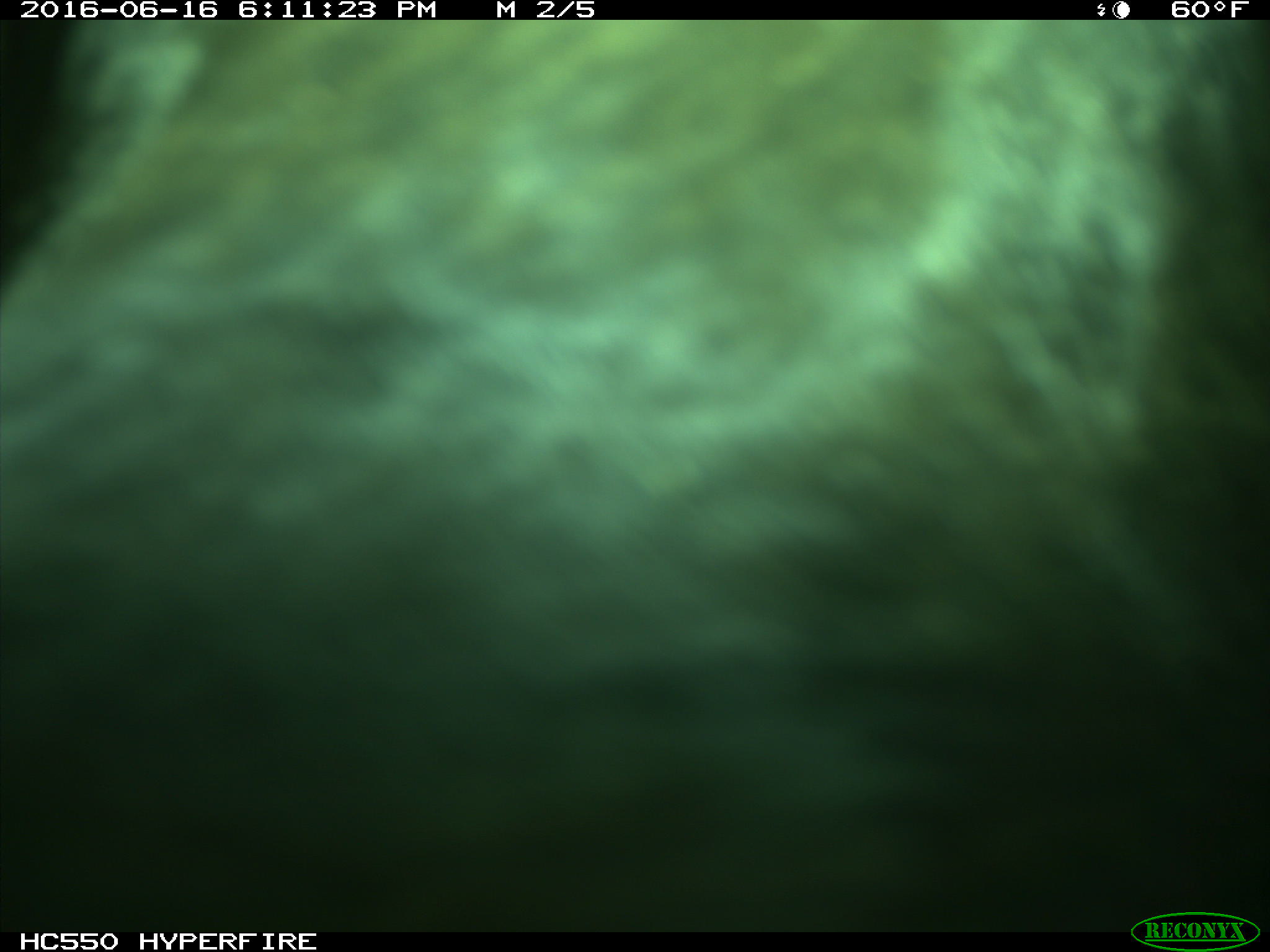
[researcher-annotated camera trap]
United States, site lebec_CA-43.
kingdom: Animalia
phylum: Chordata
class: Mammalia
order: Artiodactyla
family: Bovidae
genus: Bos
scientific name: Bos taurus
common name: domestic cow